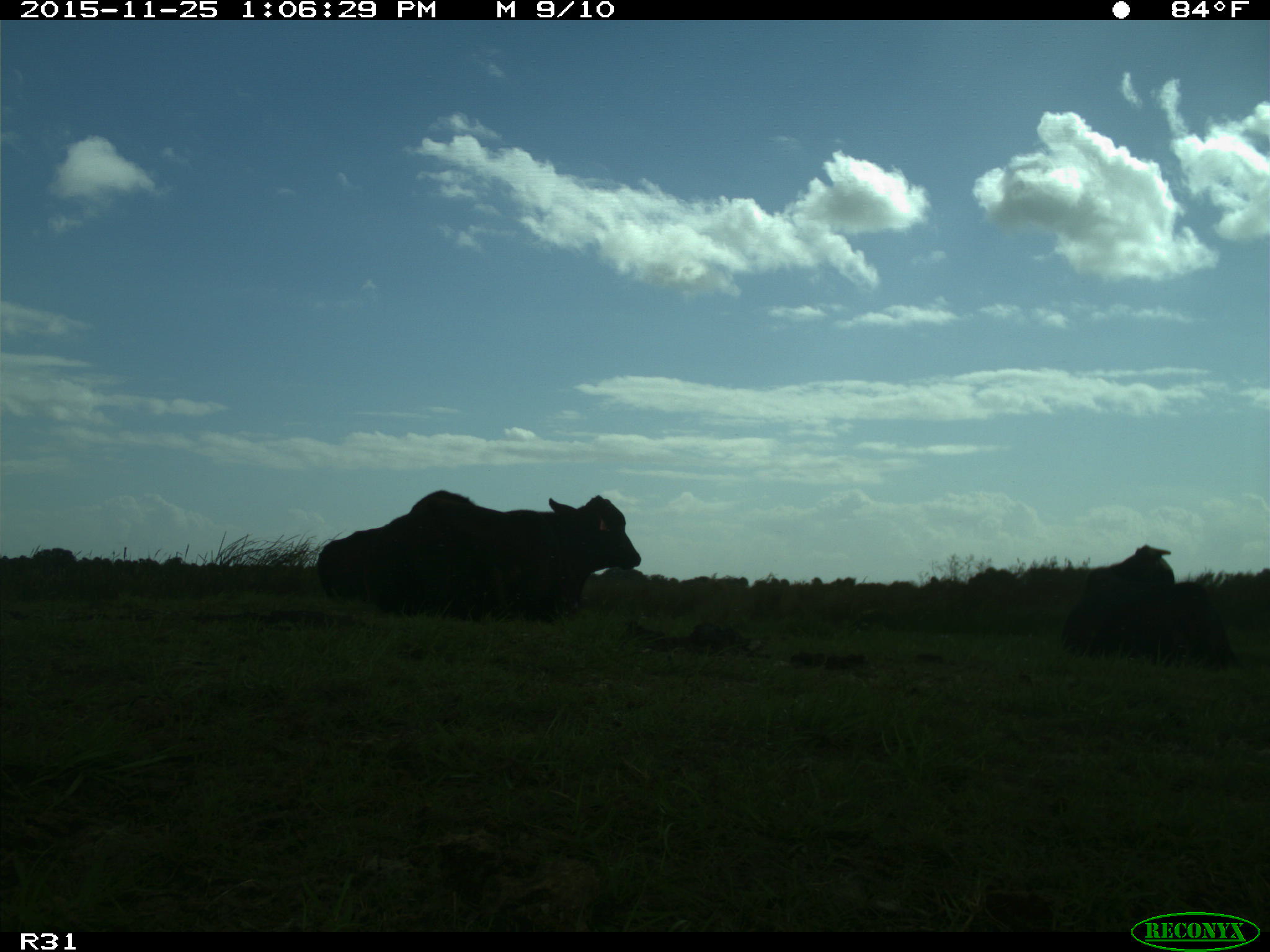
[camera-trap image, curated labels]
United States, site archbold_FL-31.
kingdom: Animalia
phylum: Chordata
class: Mammalia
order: Artiodactyla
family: Bovidae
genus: Bos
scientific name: Bos taurus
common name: domestic cow